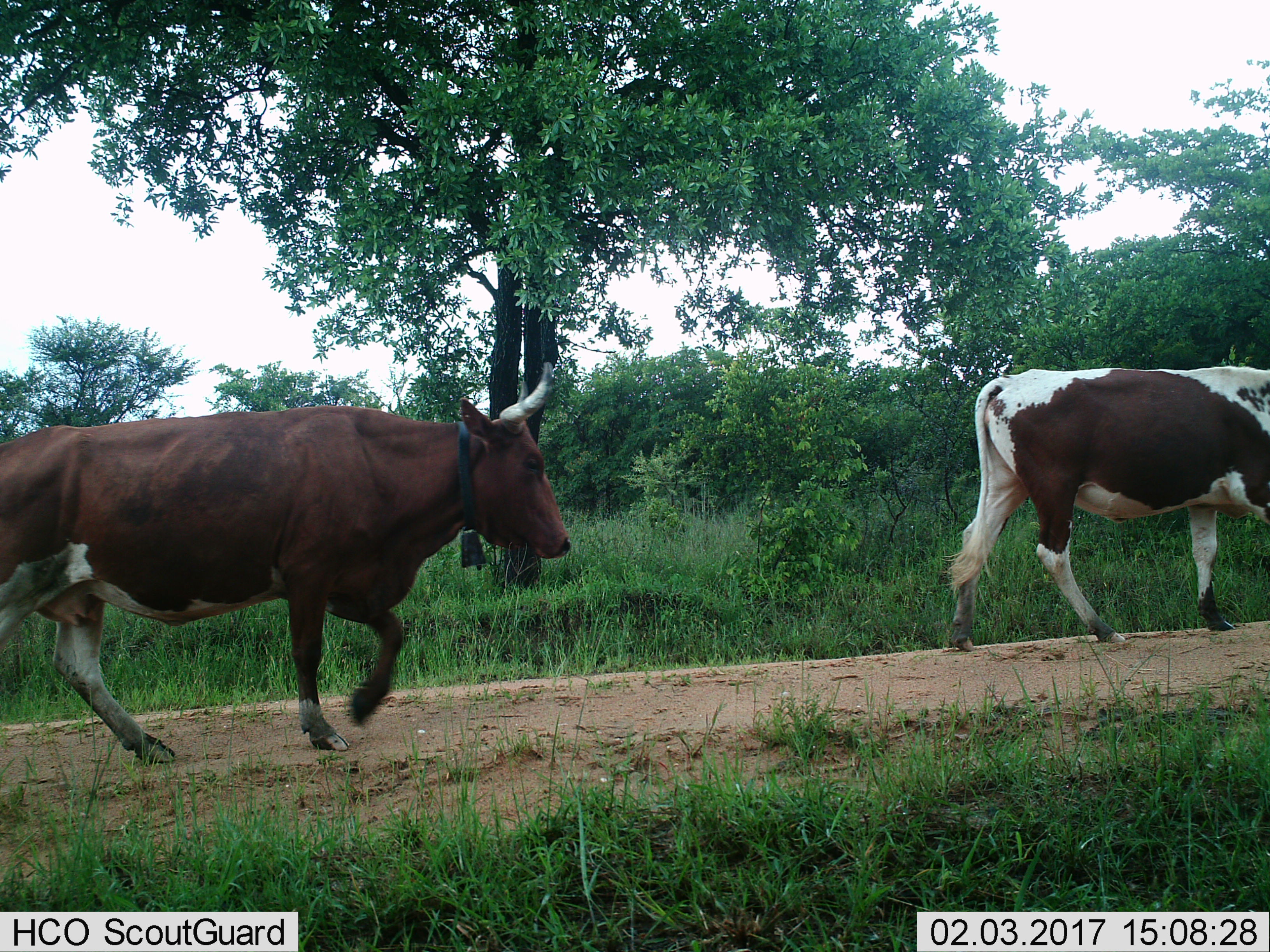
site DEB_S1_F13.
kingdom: Animalia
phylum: Chordata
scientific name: Vertebrata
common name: domestic animal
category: domesticanimal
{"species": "domesticanimal (domestic animal) (Vertebrata)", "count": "2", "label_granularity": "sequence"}